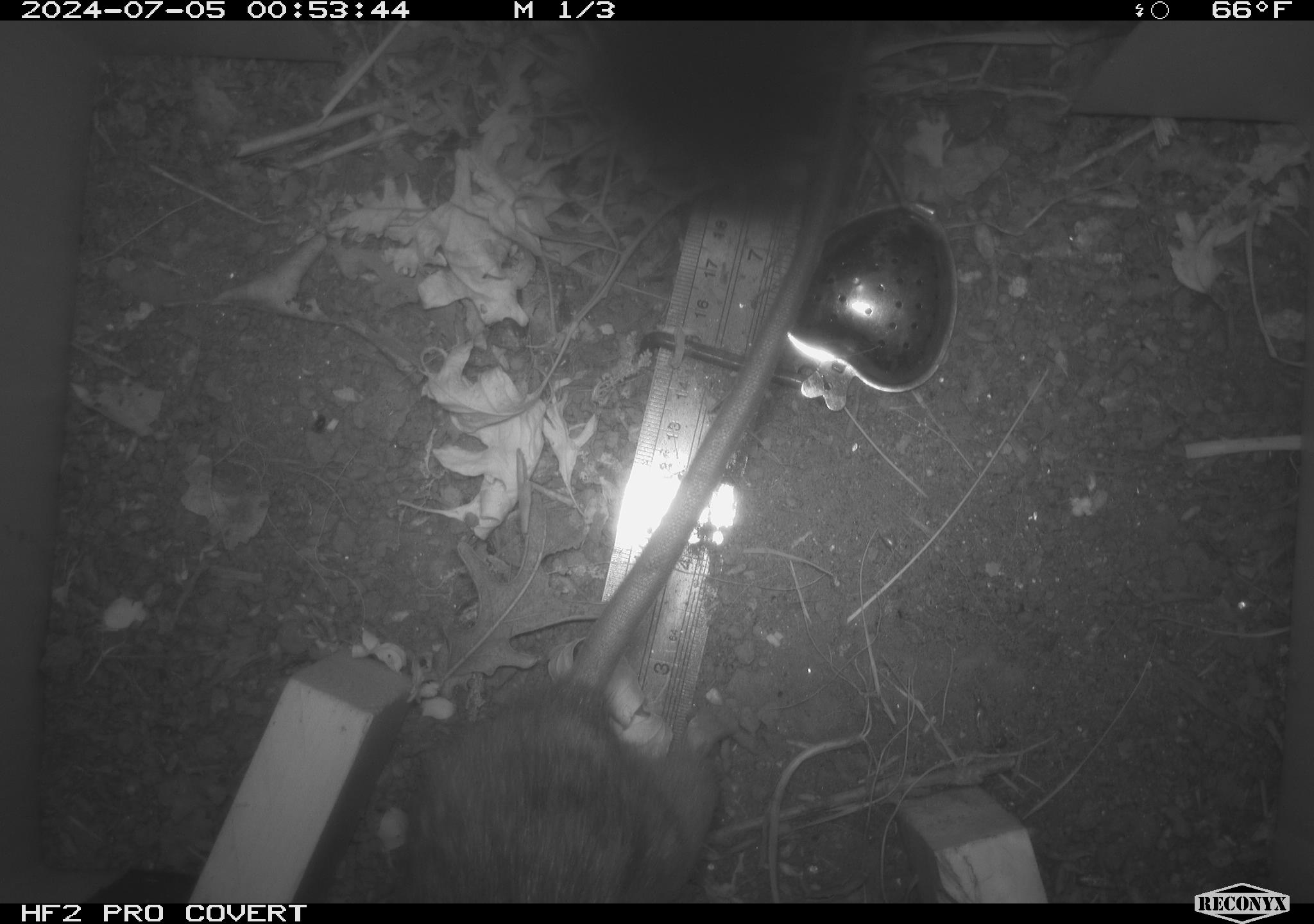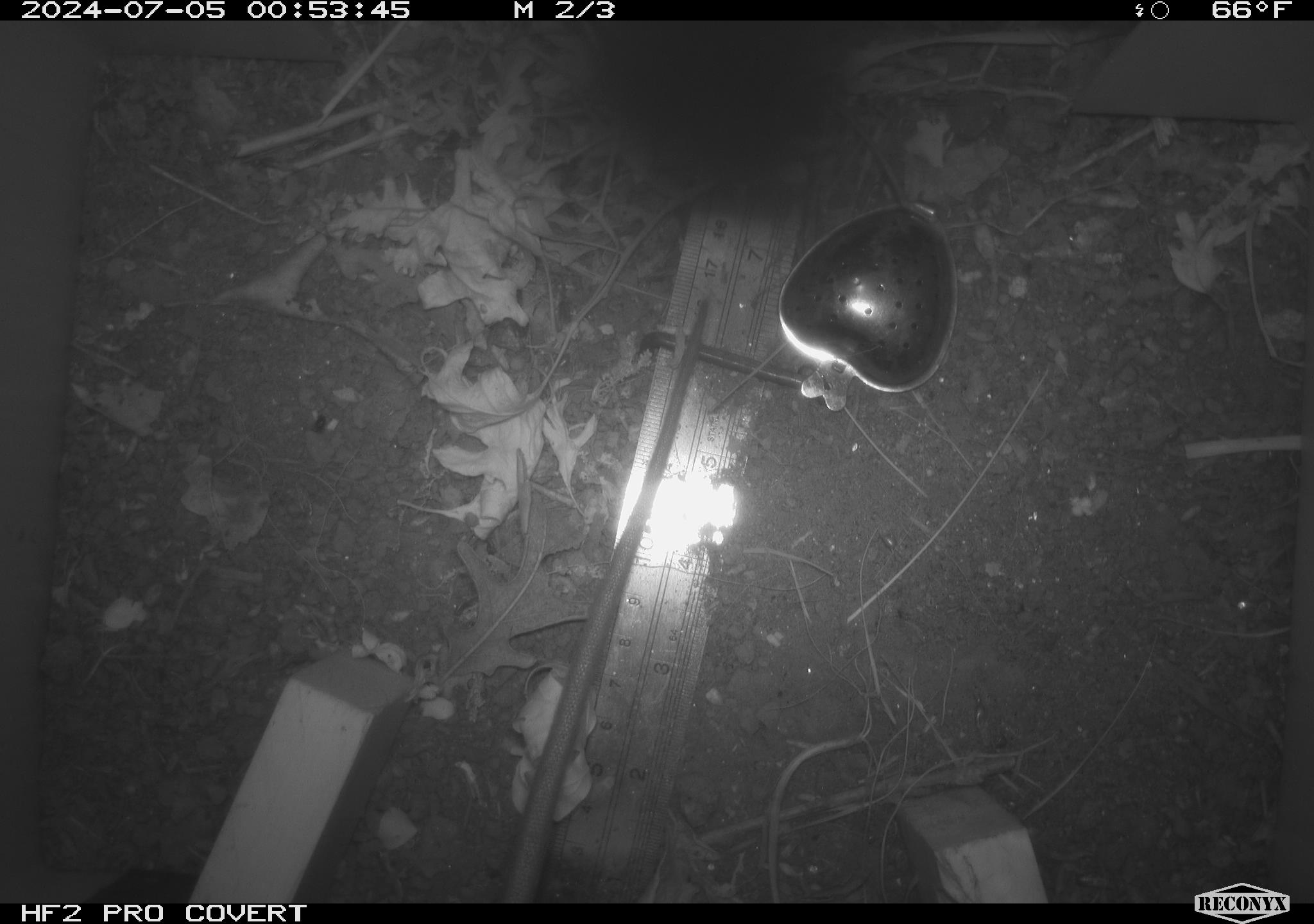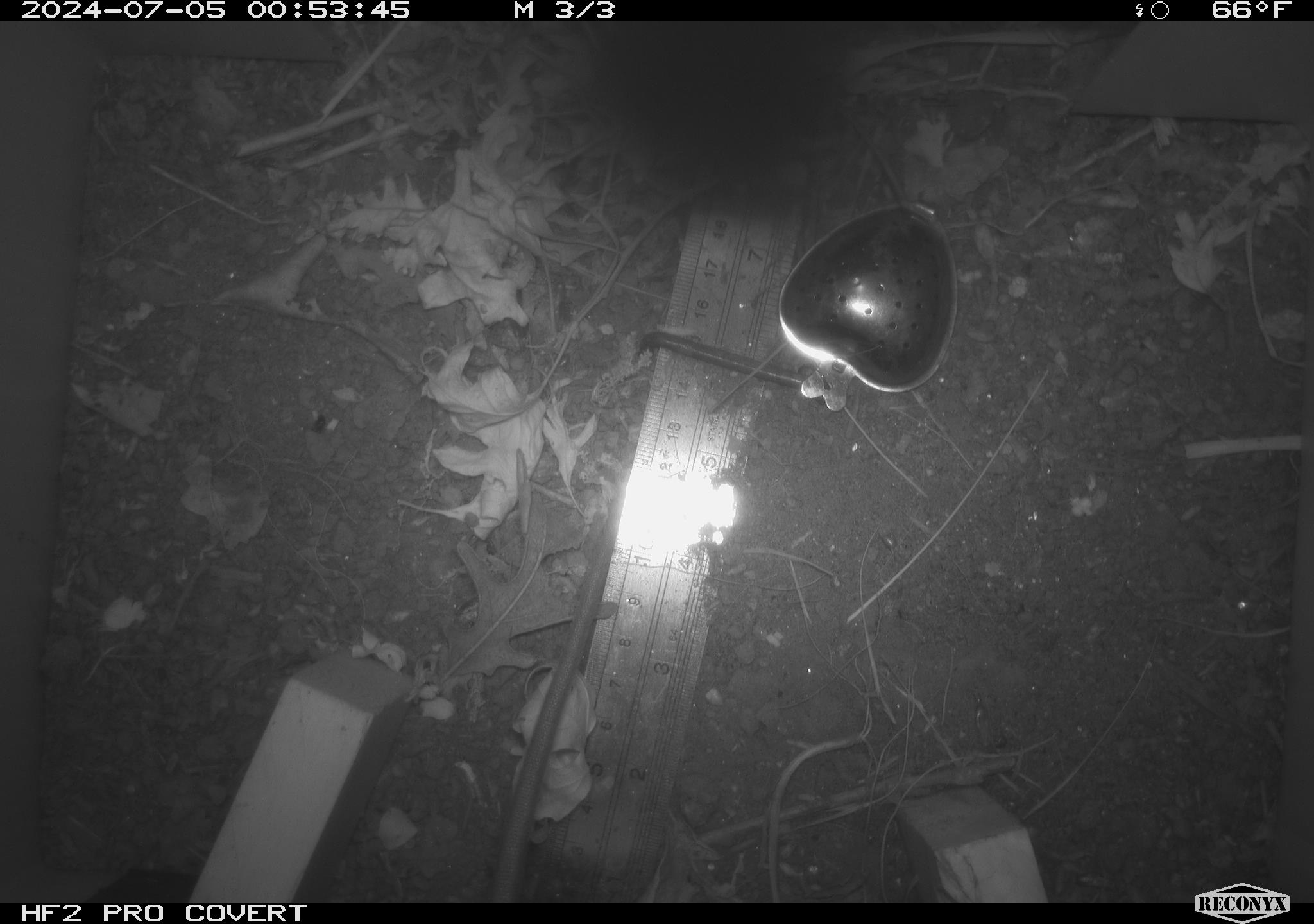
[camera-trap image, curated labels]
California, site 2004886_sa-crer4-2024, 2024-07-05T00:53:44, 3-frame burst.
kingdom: Animalia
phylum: Chordata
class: Mammalia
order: Rodentia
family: Muridae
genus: Rattus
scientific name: Rattus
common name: rat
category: rattus species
Rattus species (rat) (Rattus).